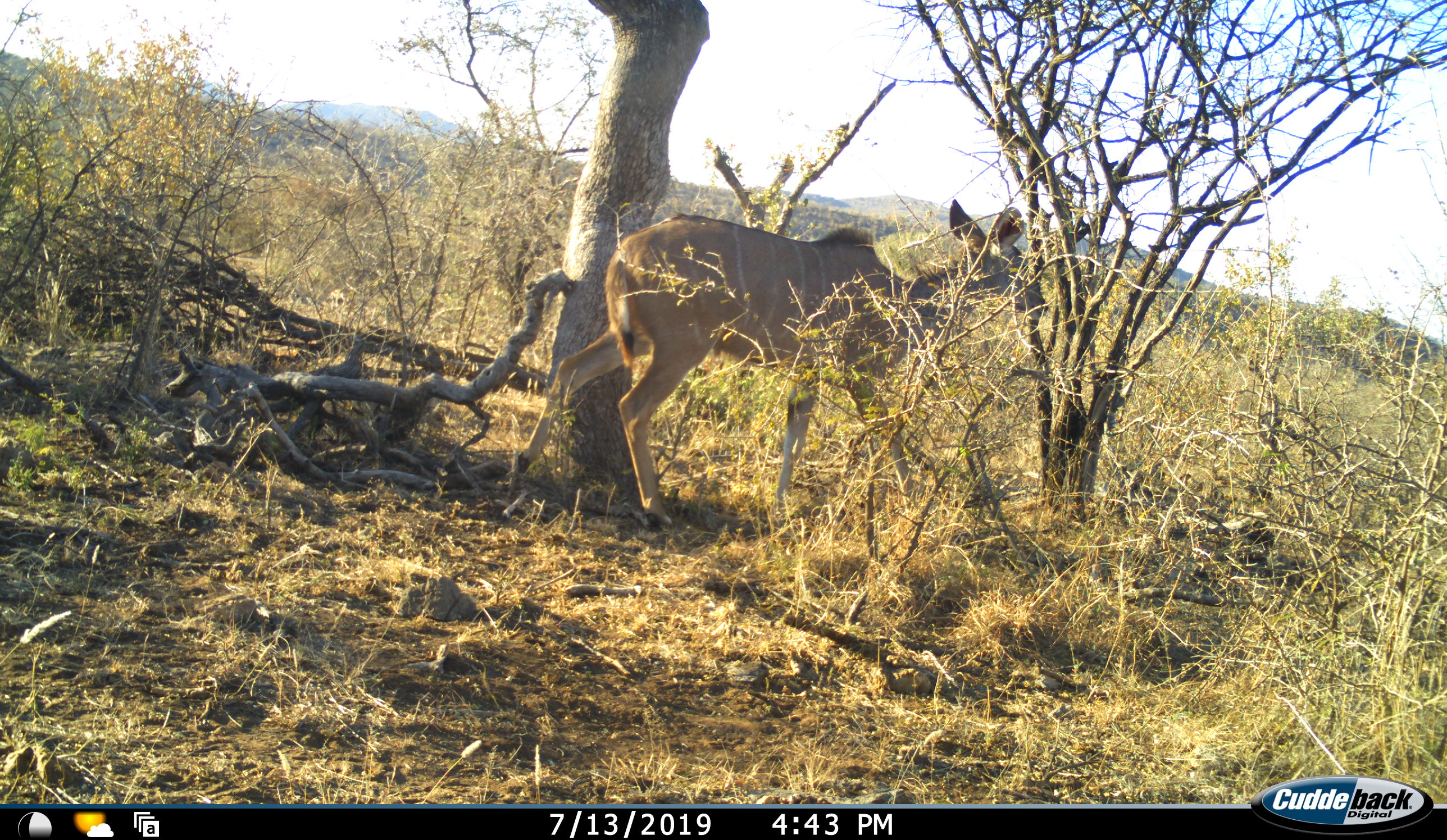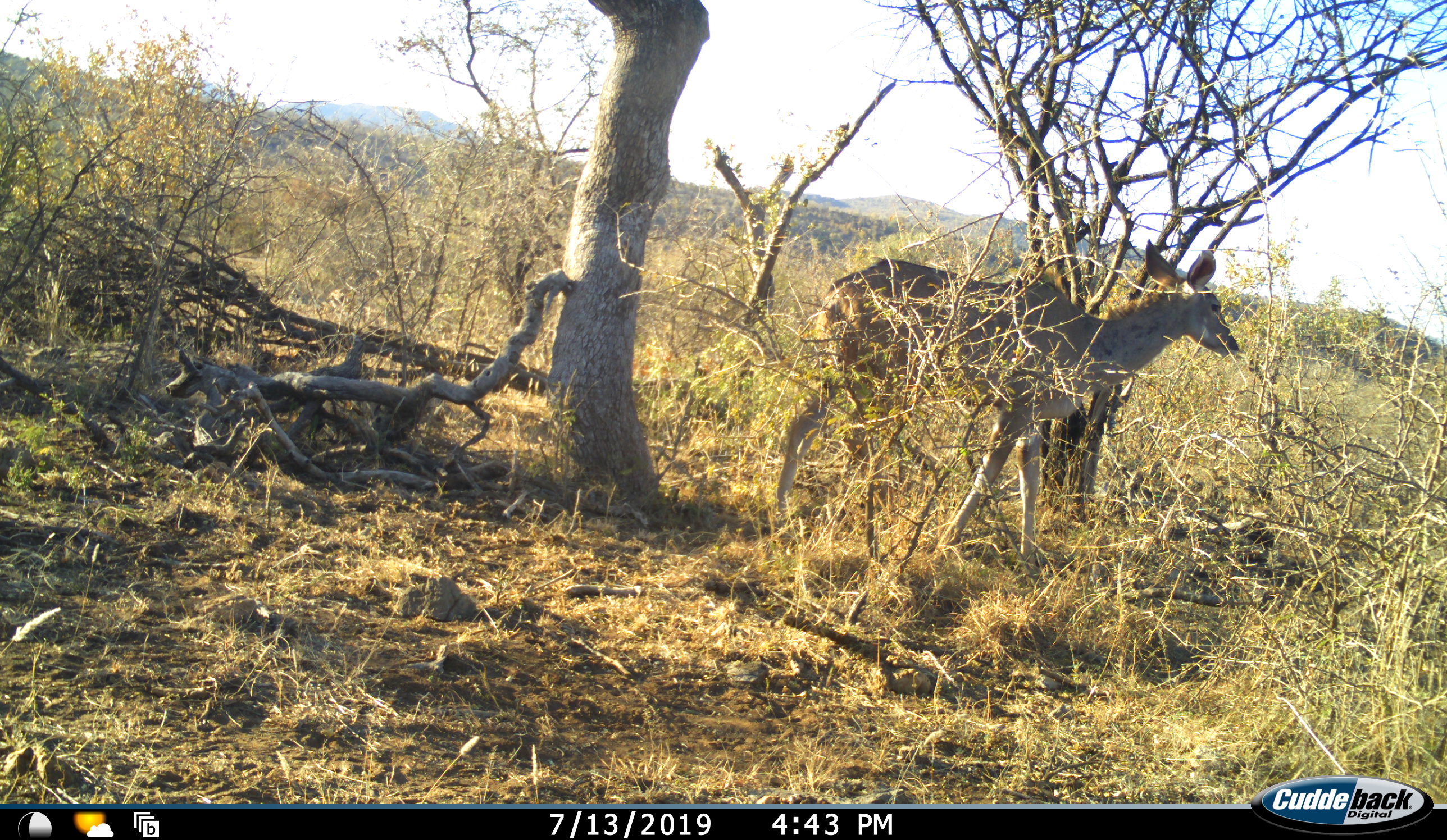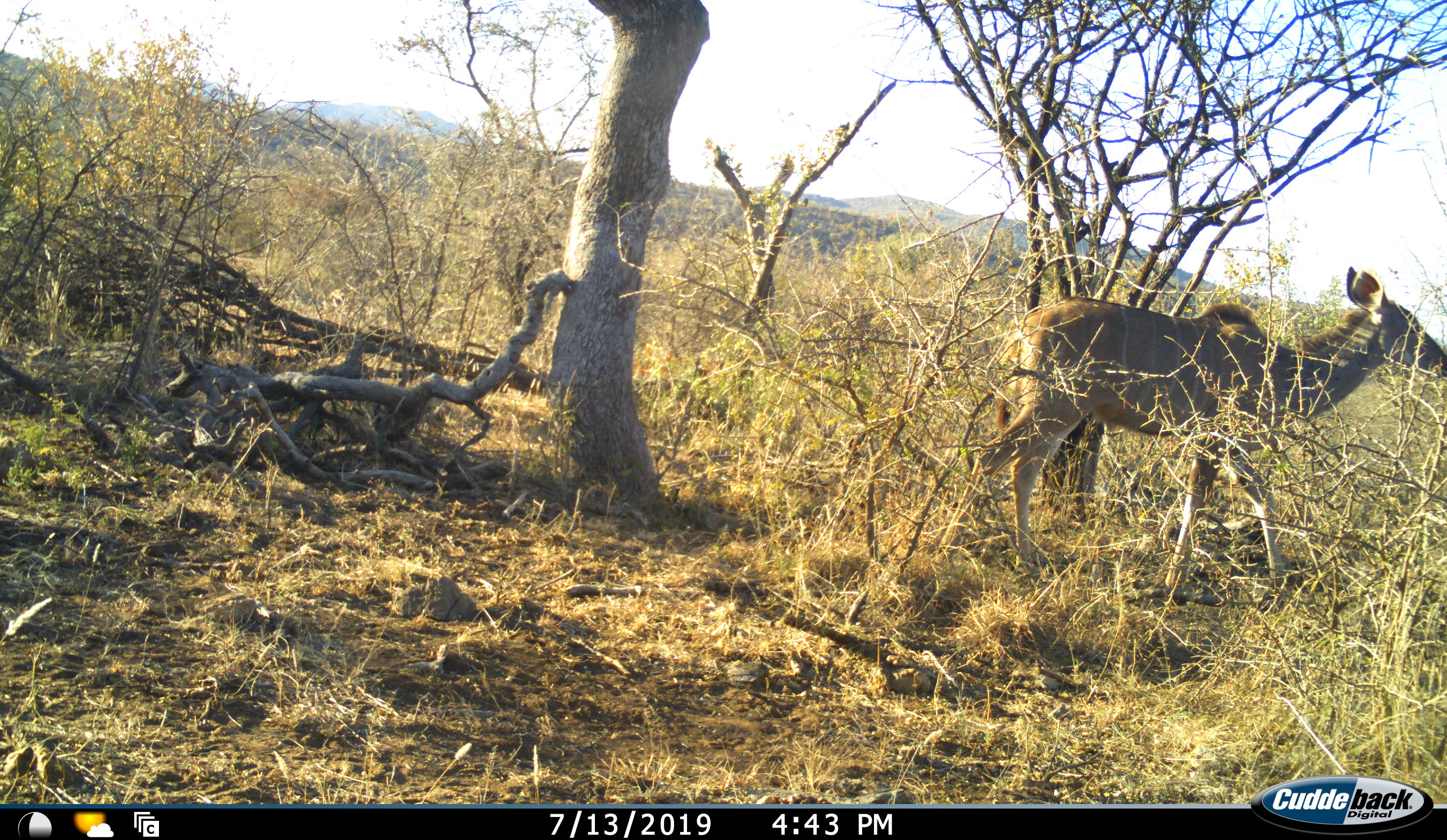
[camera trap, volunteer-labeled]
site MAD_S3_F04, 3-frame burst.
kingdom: Animalia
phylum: Chordata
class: Mammalia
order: Artiodactyla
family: Bovidae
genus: Tragelaphus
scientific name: Tragelaphus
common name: kudu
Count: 1.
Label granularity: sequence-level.